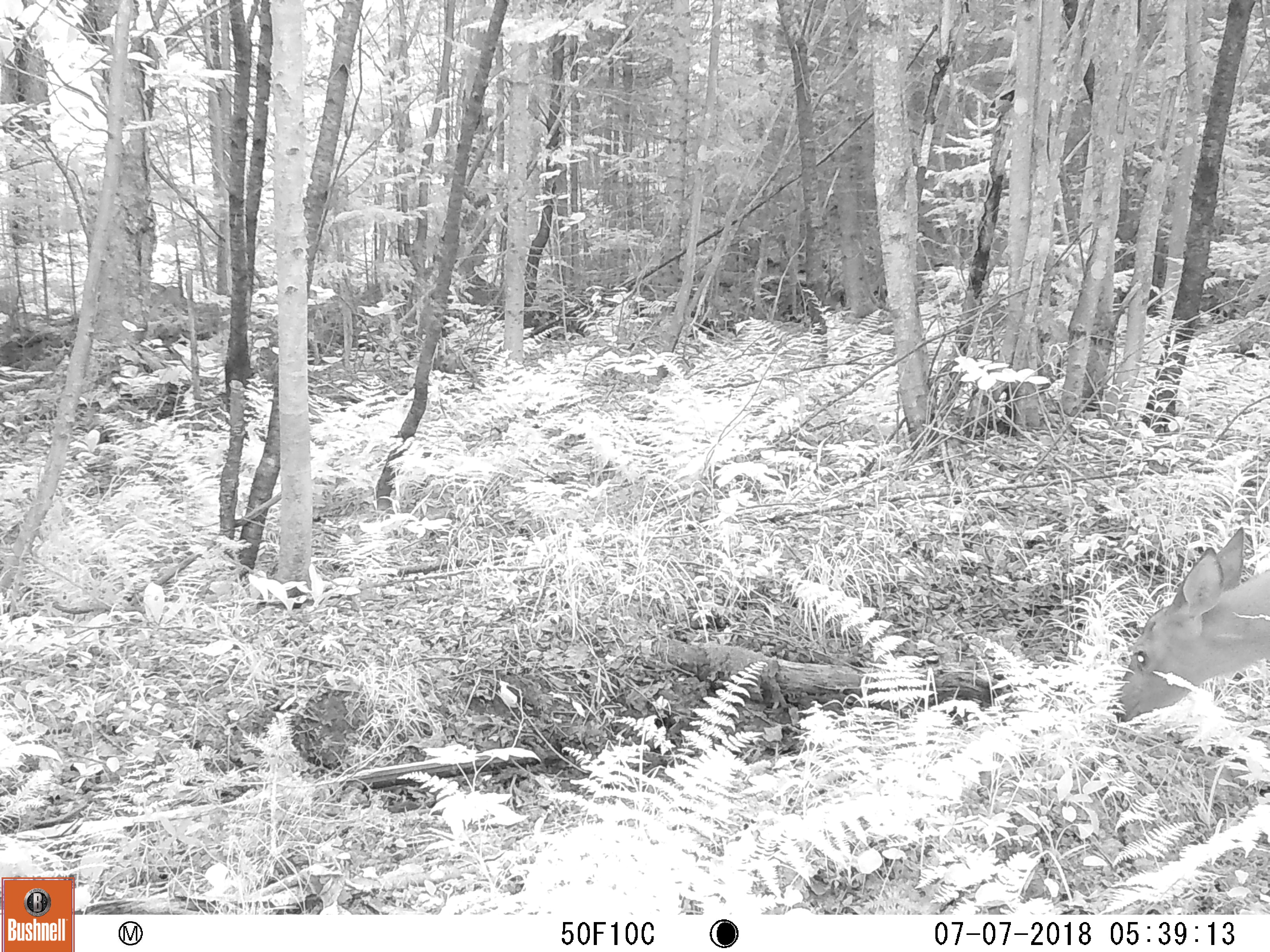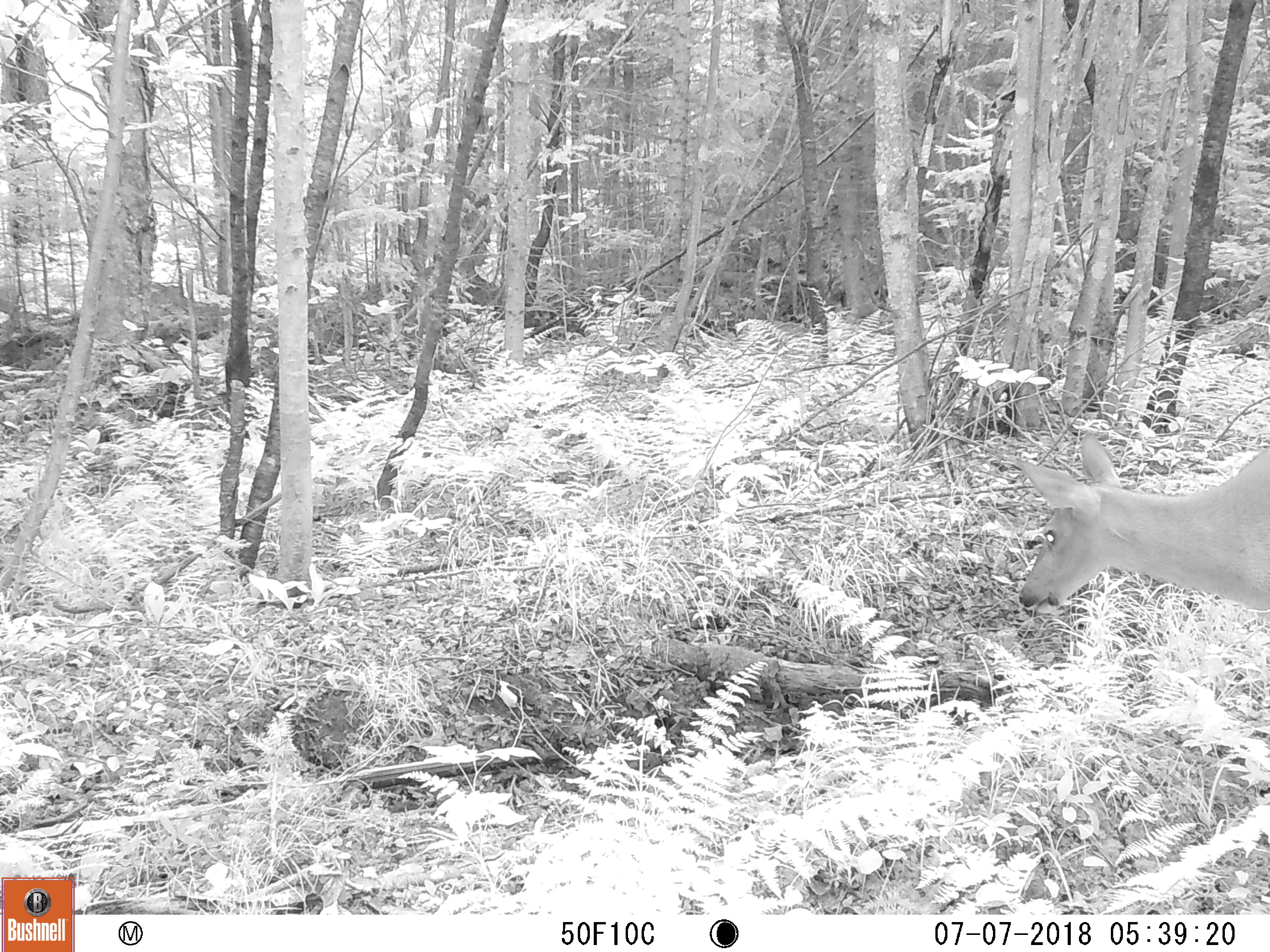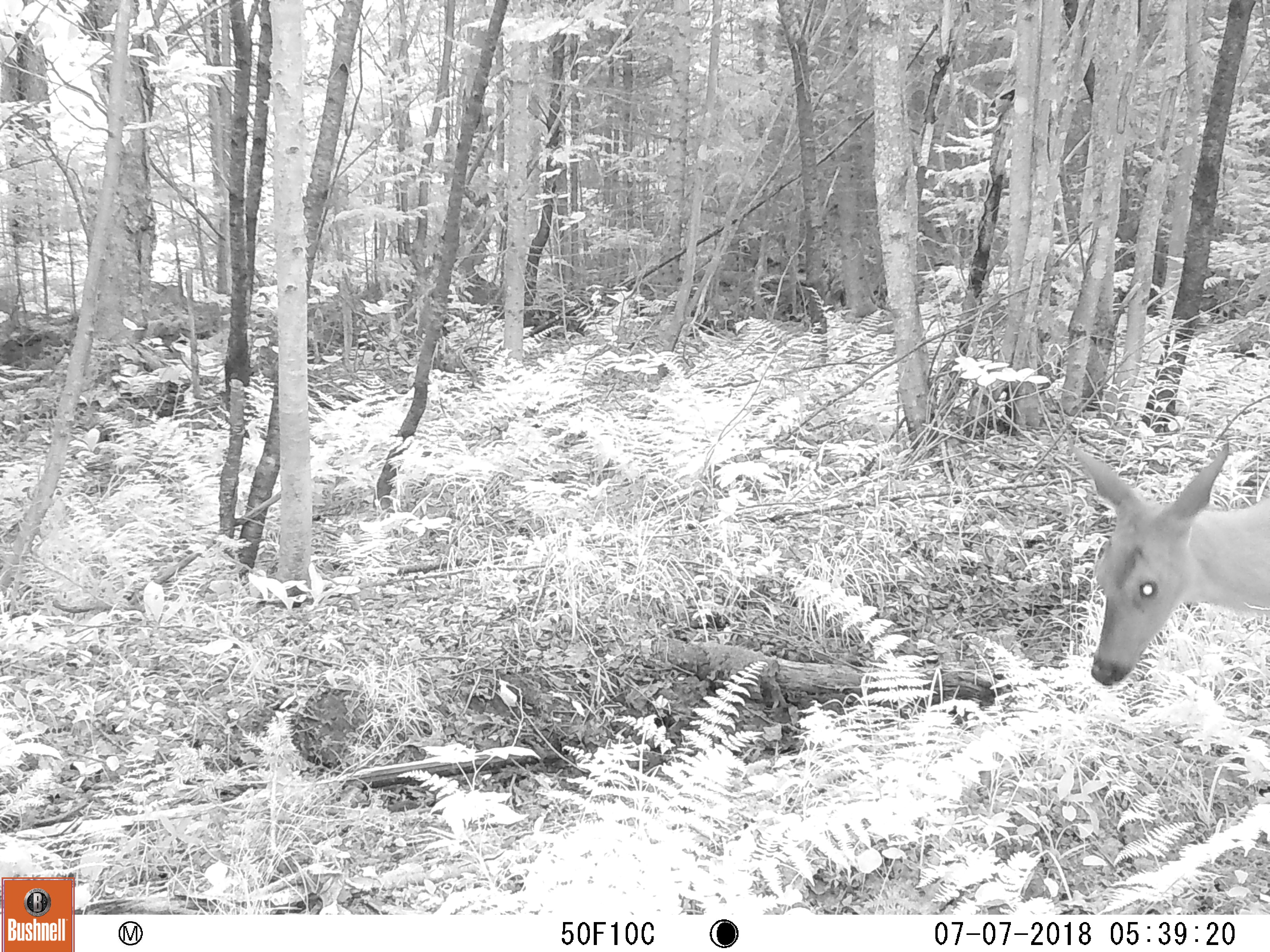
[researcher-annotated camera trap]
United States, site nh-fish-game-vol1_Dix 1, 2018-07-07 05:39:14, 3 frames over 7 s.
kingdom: Animalia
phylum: Chordata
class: Mammalia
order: Artiodactyla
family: Cervidae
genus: Odocoileus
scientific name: Odocoileus virginianus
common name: white-tailed deer